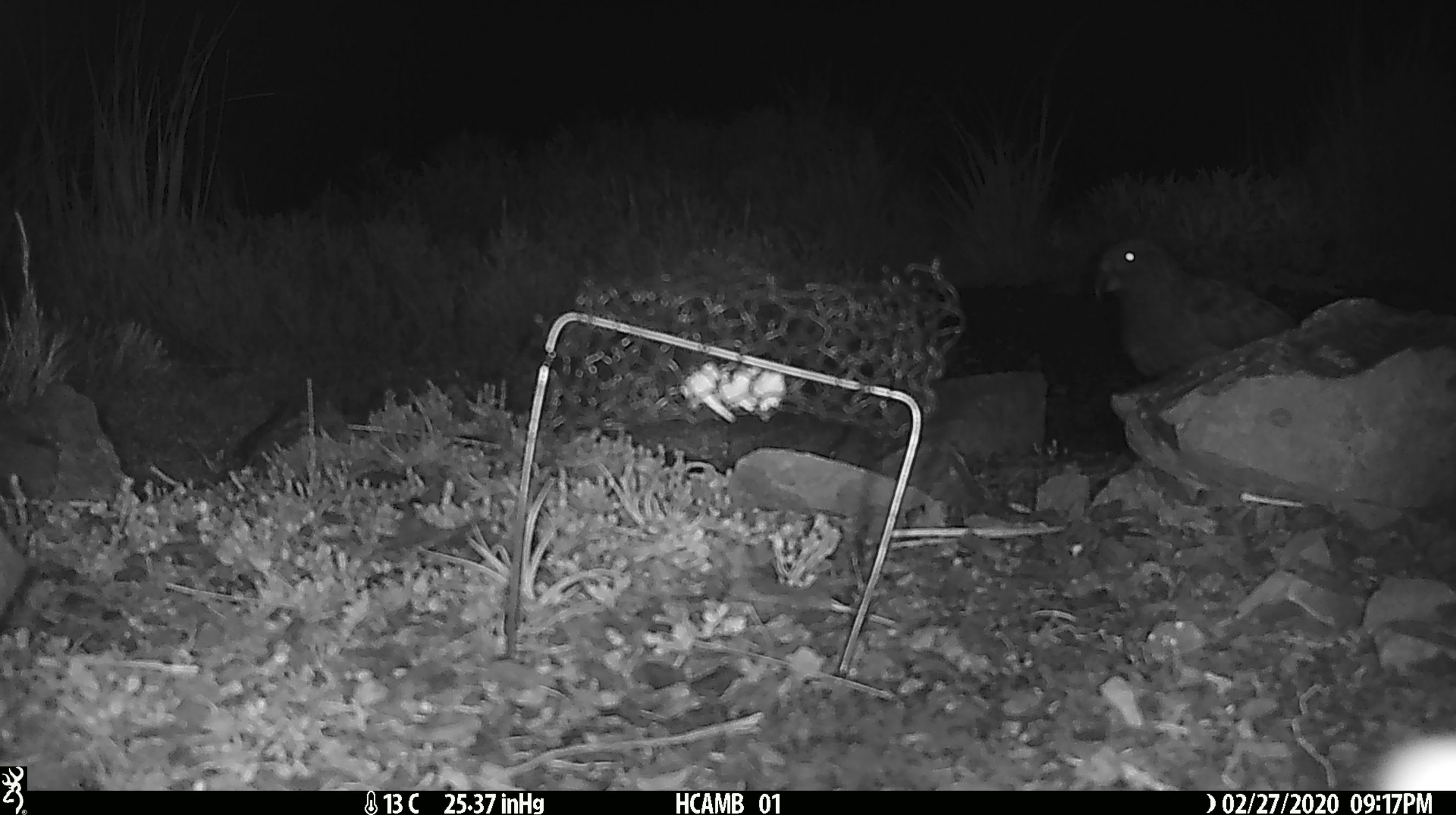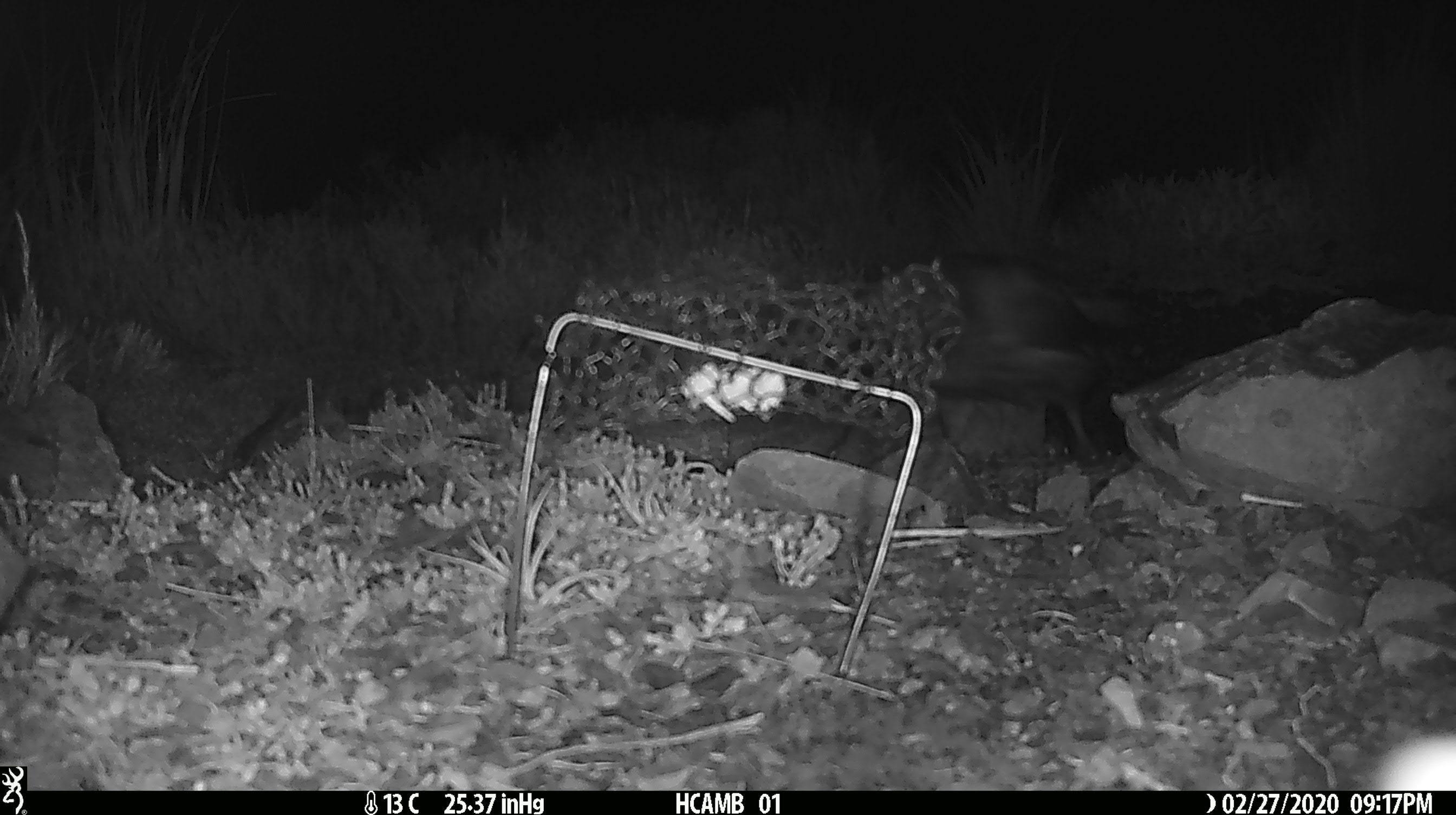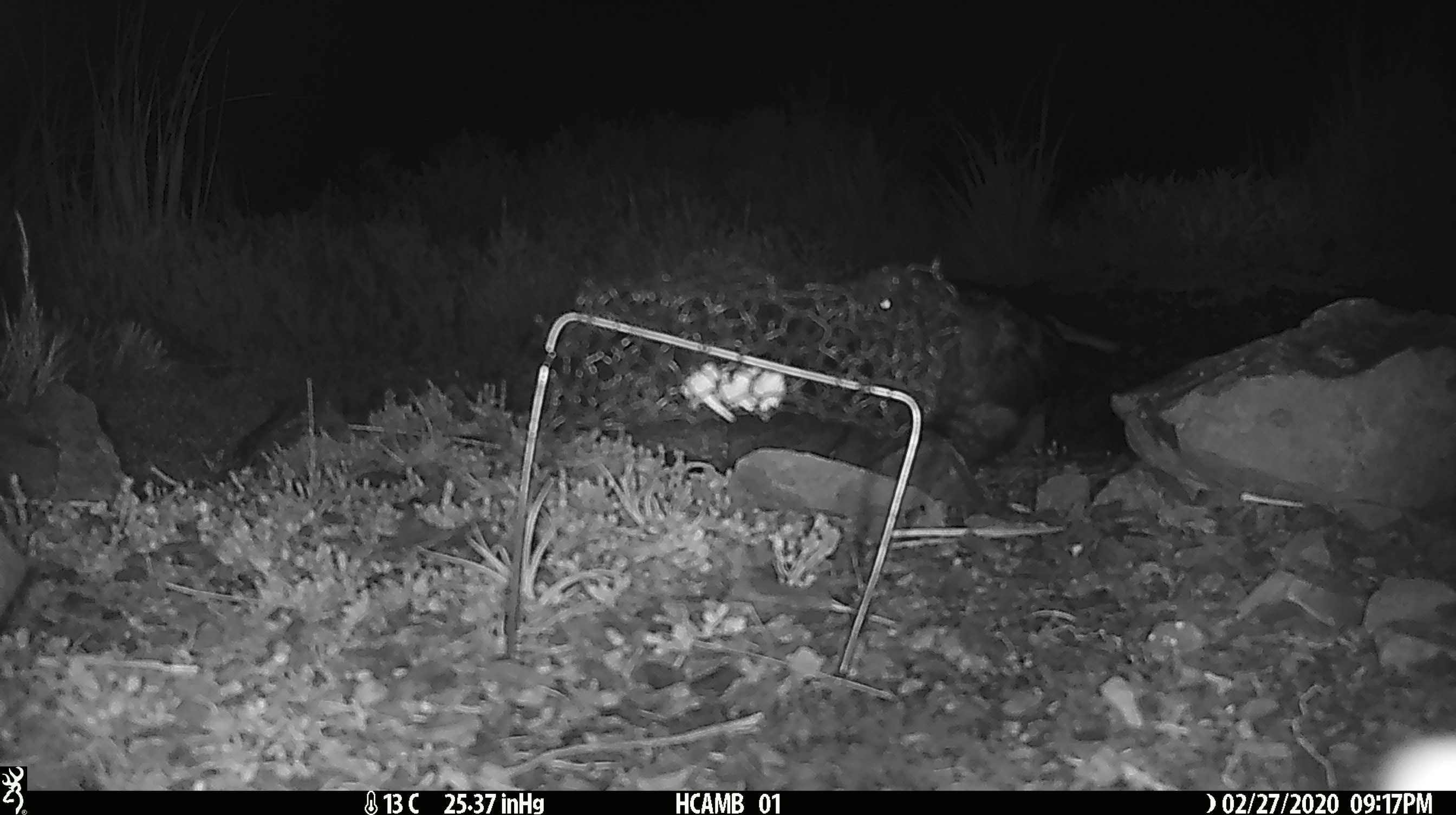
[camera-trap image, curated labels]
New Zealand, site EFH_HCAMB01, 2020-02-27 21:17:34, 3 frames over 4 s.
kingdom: Animalia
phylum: Chordata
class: Aves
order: Psittaciformes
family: Strigopidae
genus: Nestor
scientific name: Nestor notabilis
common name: kea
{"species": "kea (Nestor notabilis)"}